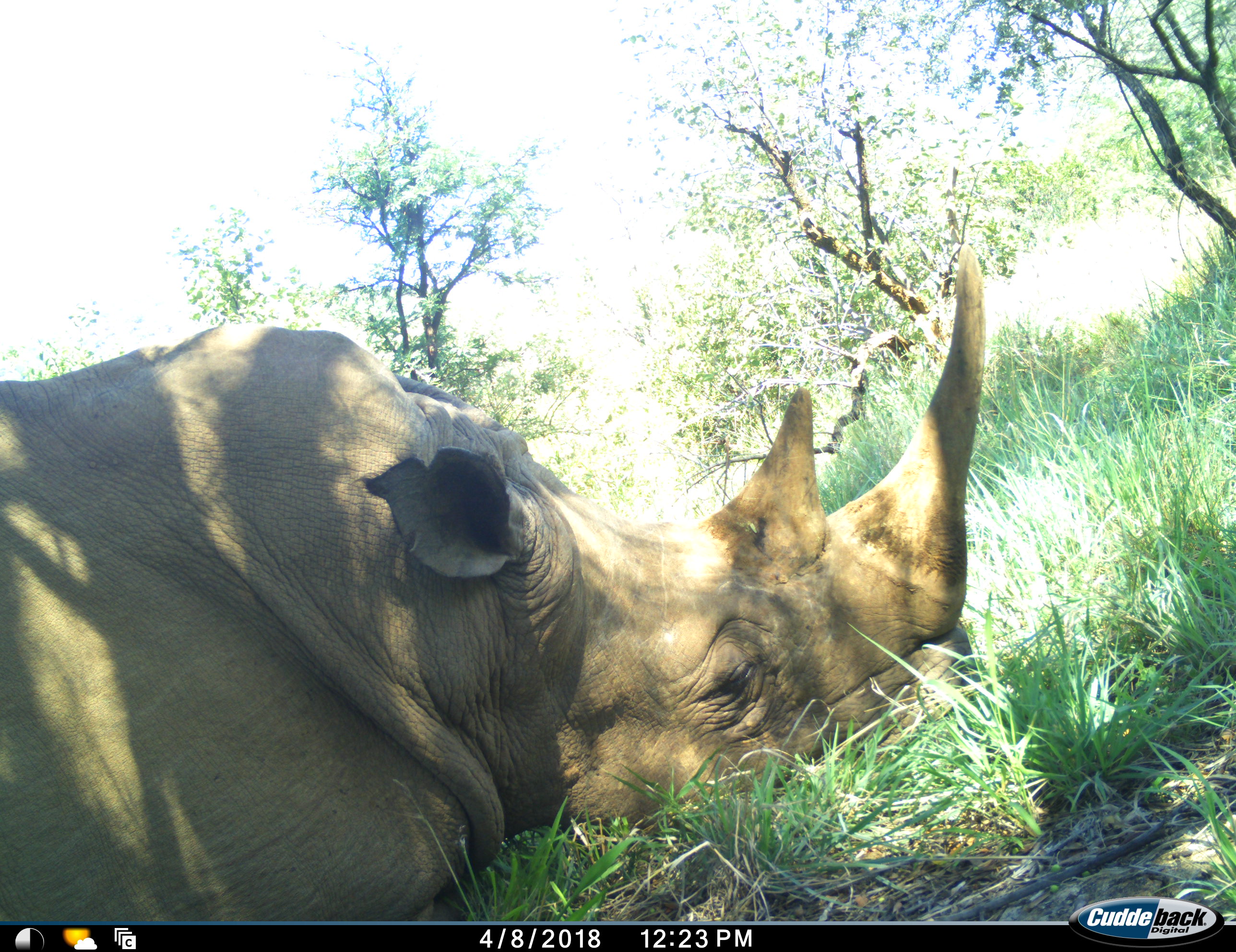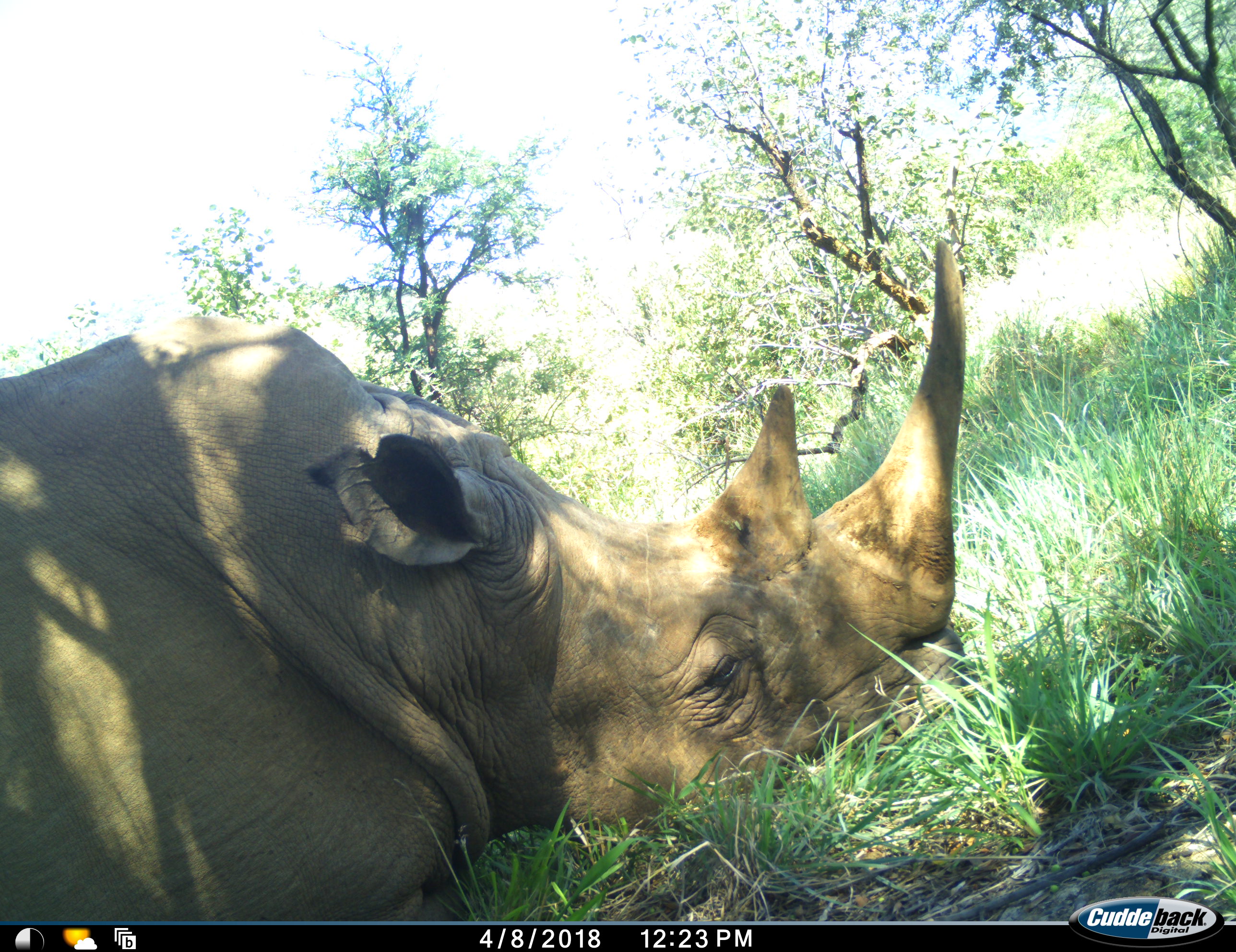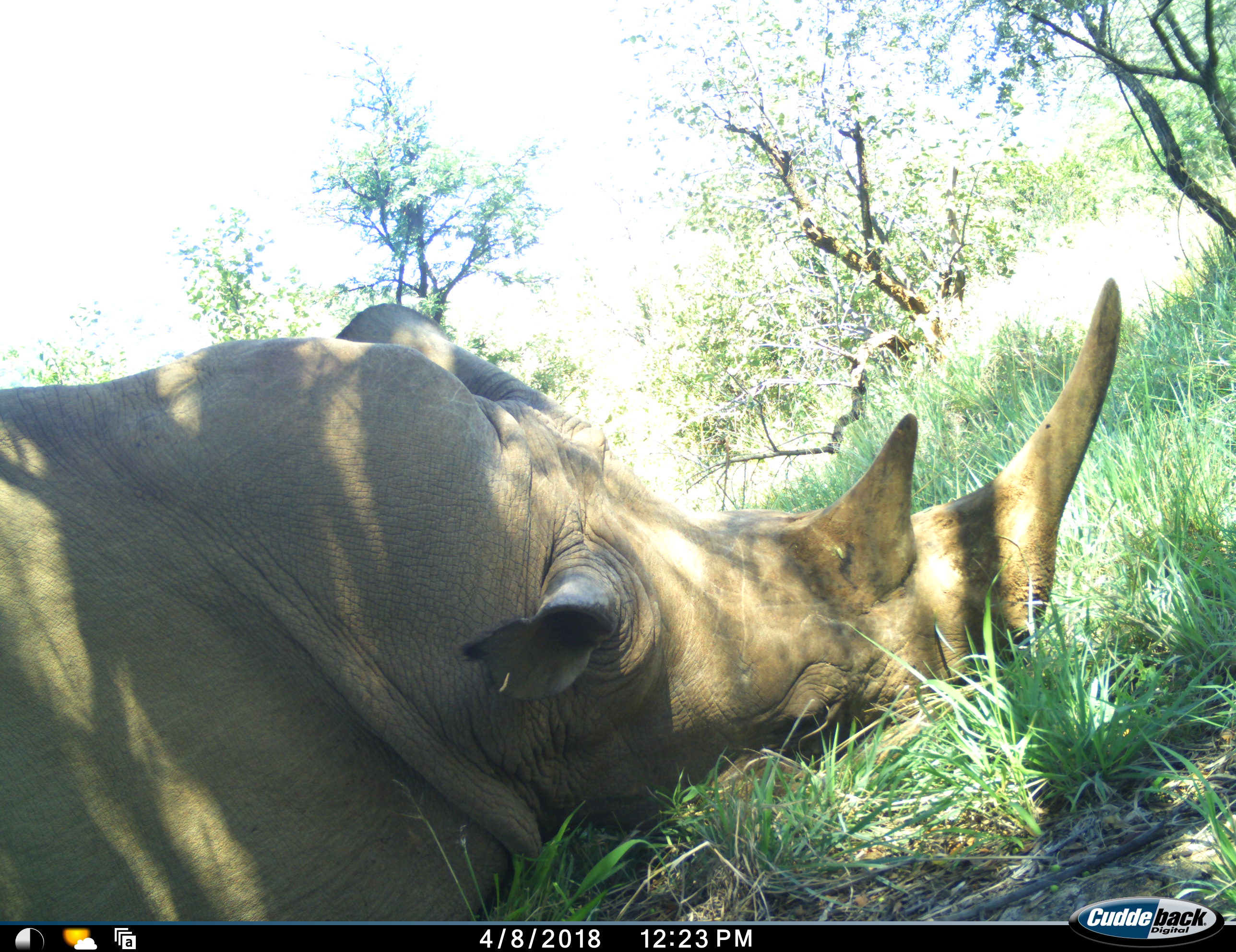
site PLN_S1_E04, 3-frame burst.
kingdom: Animalia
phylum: Chordata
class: Mammalia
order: Perissodactyla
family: Rhinocerotidae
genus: Ceratotherium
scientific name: Ceratotherium simum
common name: white rhinoceros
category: rhinoceroswhite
Rhinoceroswhite (white rhinoceros) (Ceratotherium simum), count 1. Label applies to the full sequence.